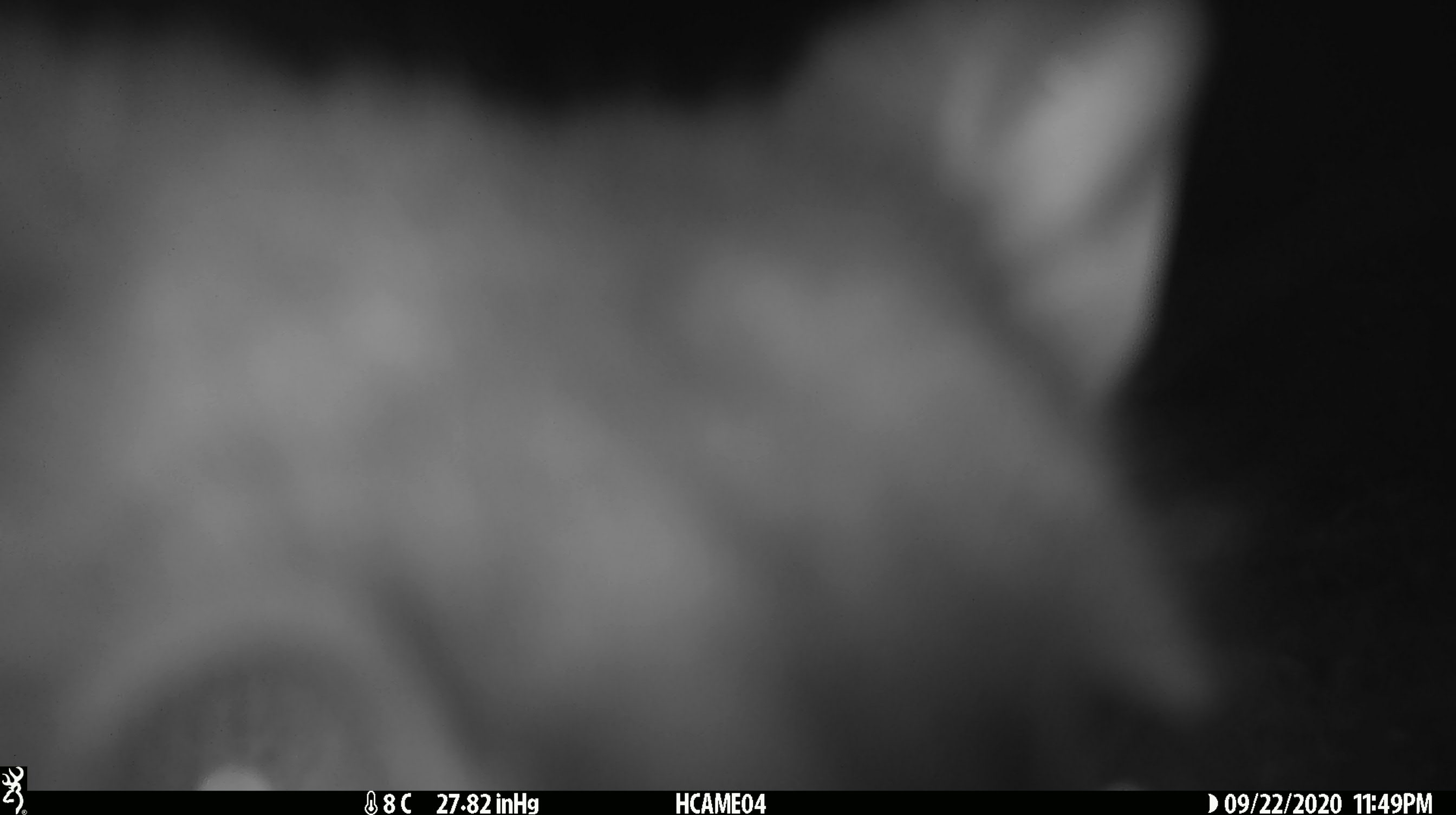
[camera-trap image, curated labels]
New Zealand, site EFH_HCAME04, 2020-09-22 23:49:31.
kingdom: Animalia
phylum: Chordata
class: Mammalia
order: Carnivora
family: Felidae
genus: Felis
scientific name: Felis catus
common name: domestic cat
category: cat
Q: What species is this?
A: Cat (domestic cat) (Felis catus).